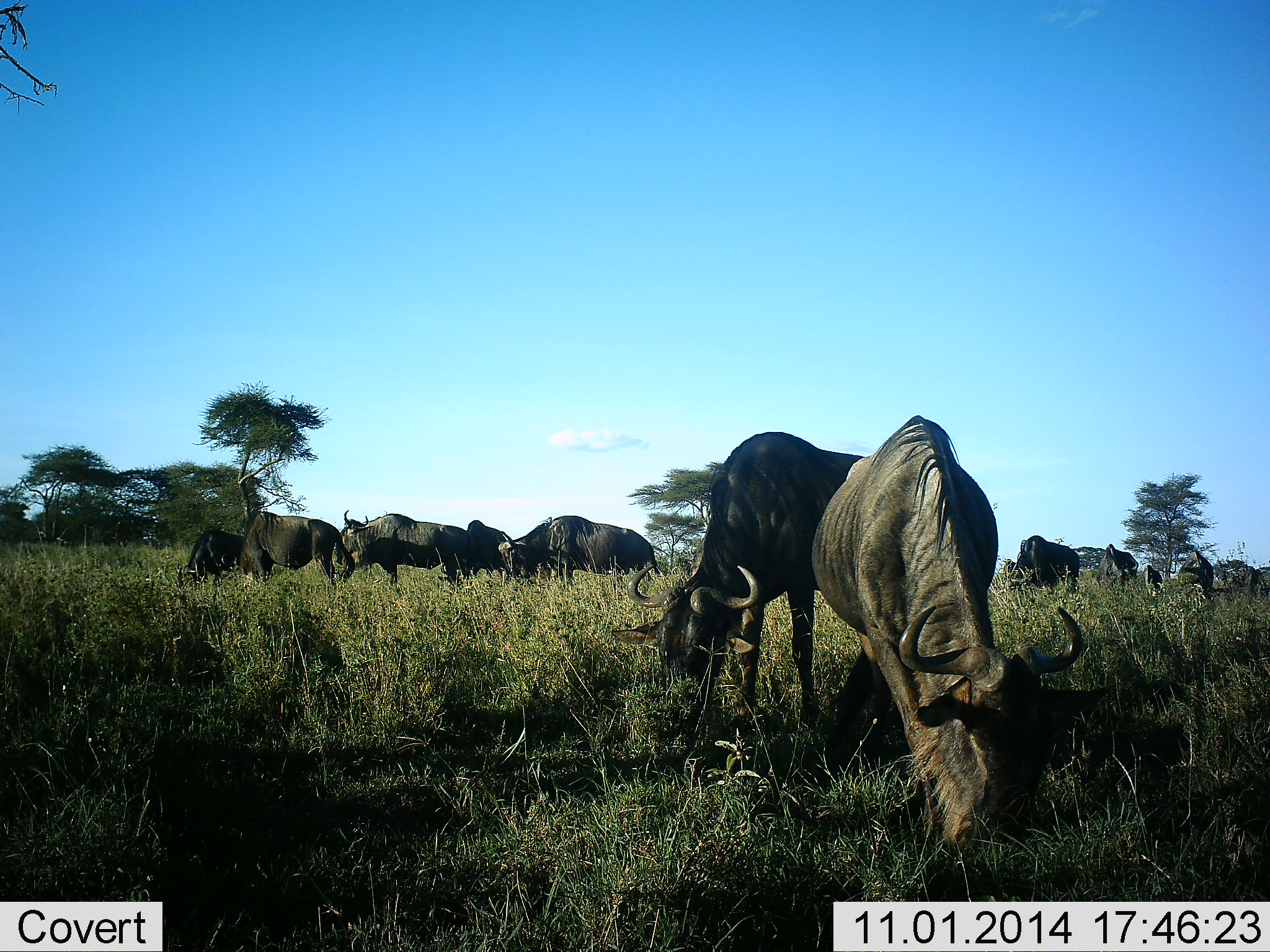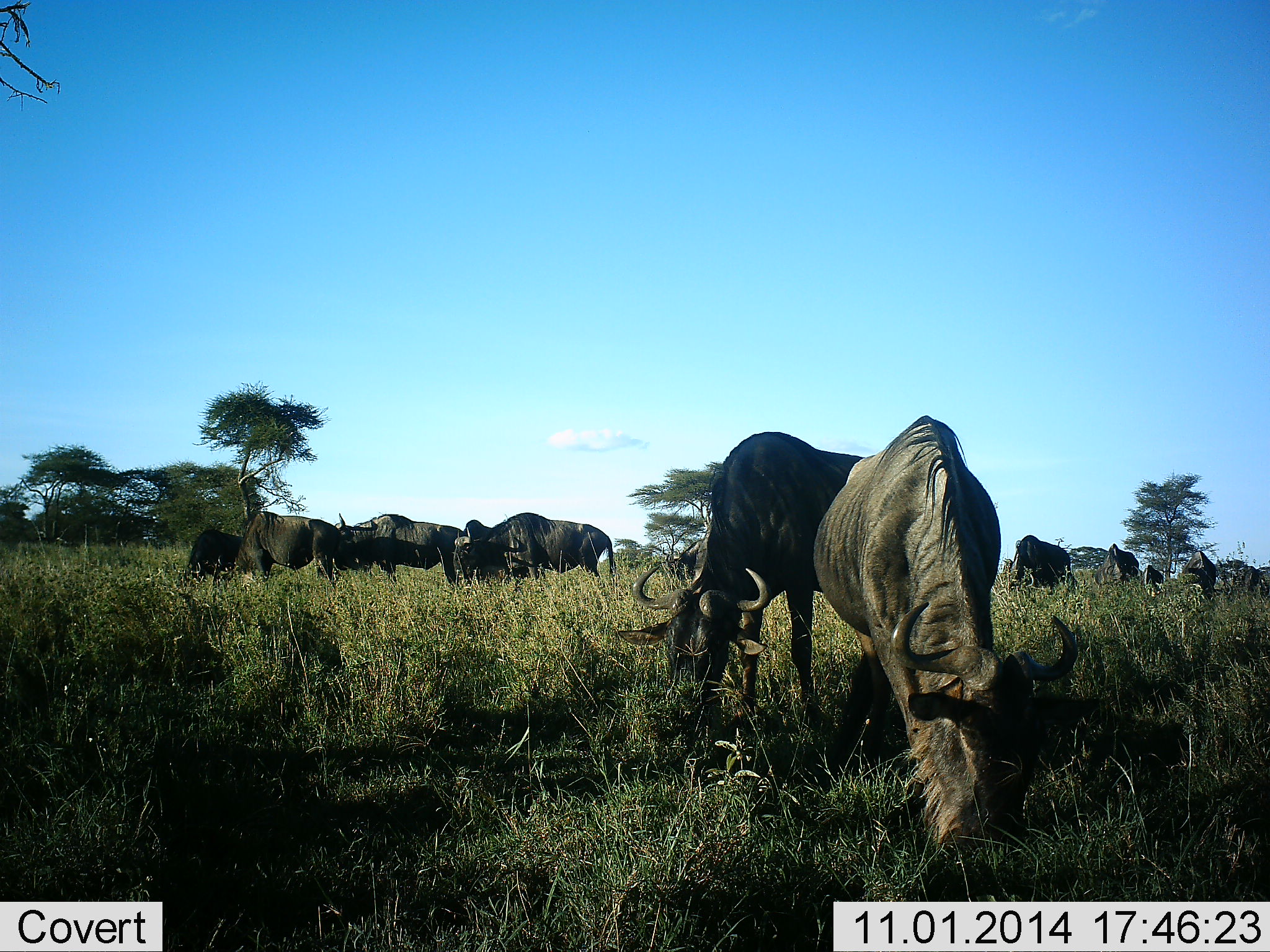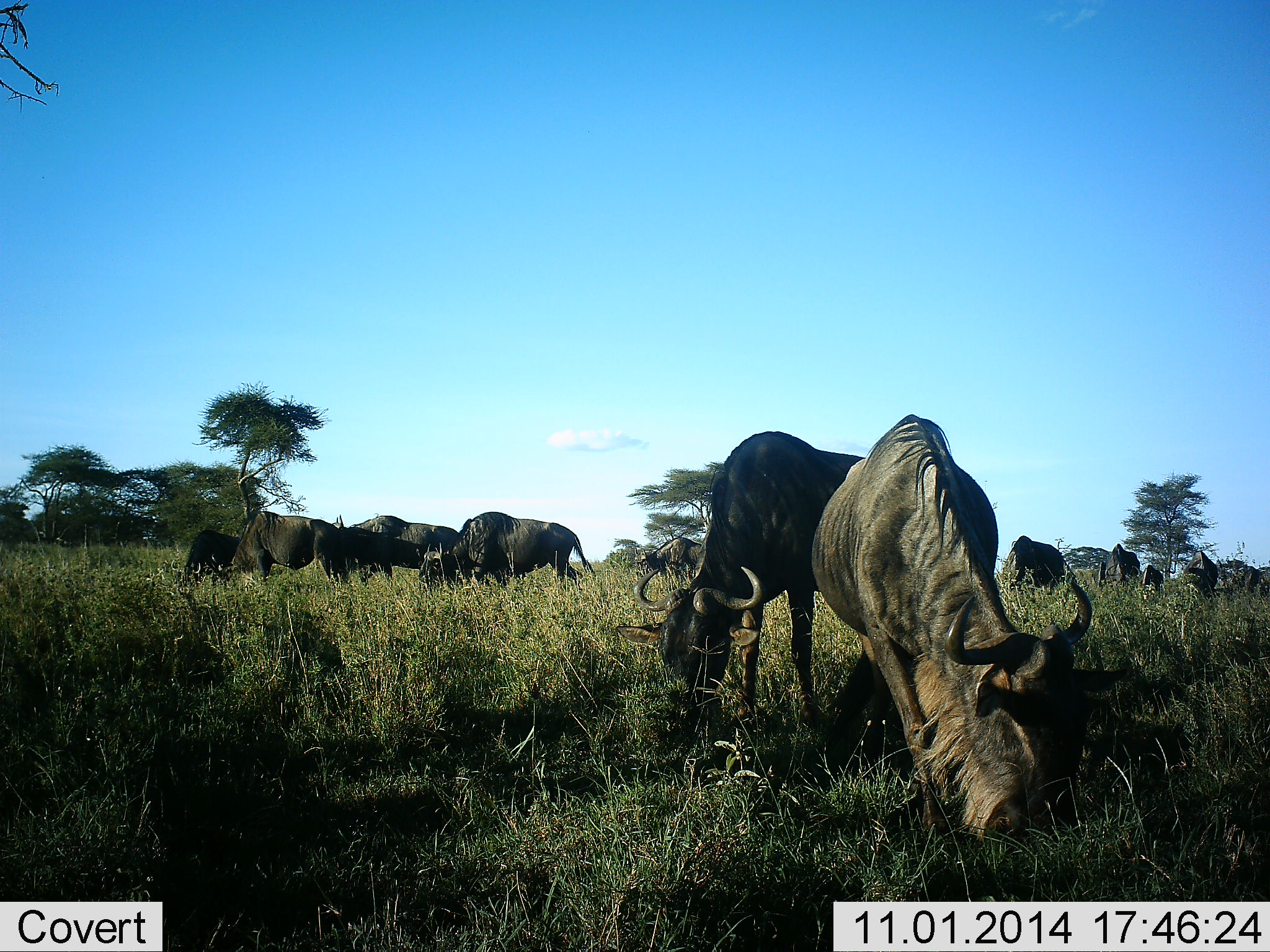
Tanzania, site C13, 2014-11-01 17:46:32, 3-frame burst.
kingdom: Animalia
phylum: Chordata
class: Mammalia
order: Artiodactyla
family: Bovidae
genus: Connochaetes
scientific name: Connochaetes taurinus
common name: blue wildebeest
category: wildebeest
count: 11-50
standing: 30%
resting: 0%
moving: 10%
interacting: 0%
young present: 0%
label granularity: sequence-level